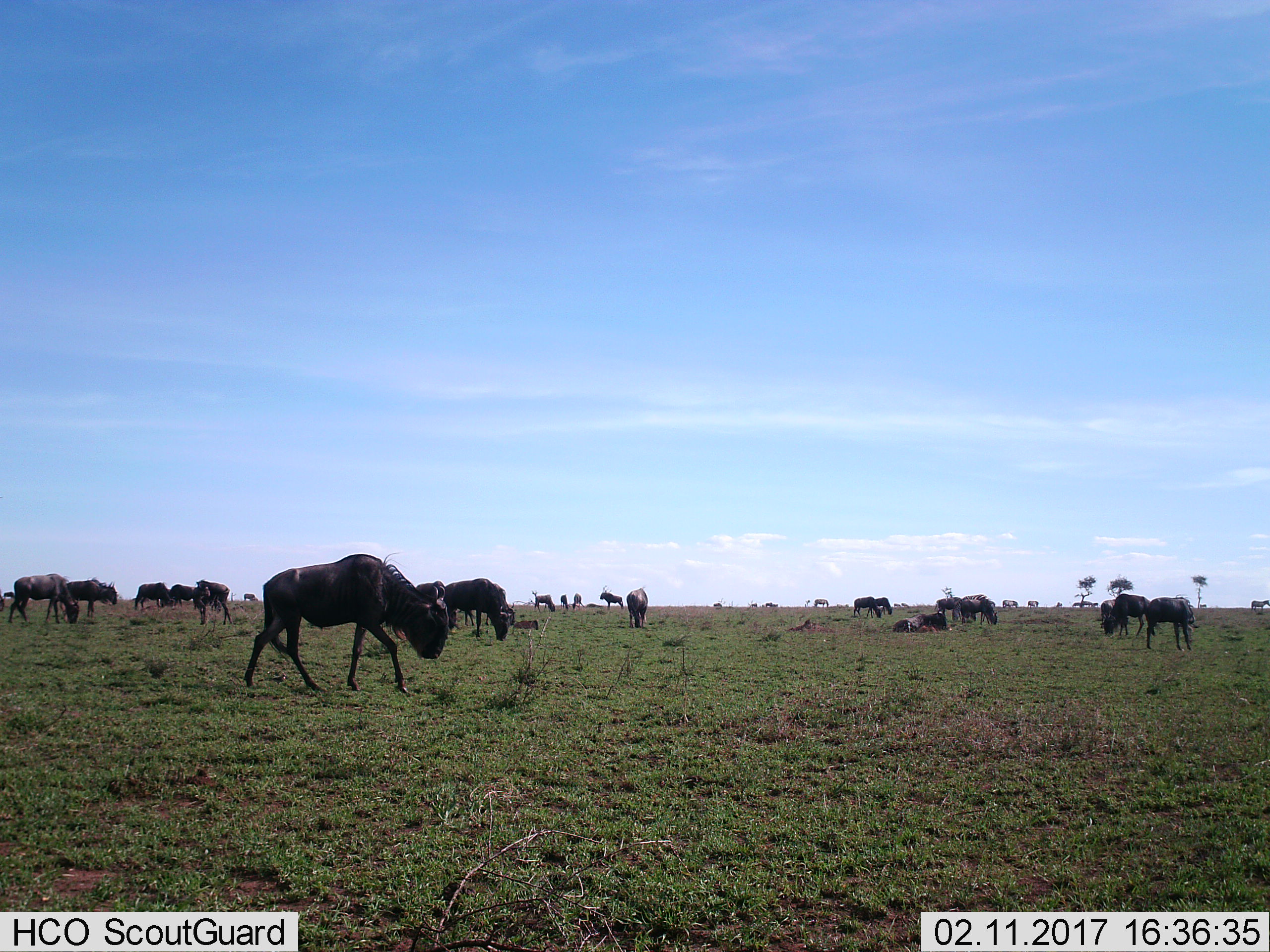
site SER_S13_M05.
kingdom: Animalia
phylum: Chordata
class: Mammalia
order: Artiodactyla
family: Bovidae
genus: Connochaetes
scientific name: Connochaetes taurinus taurinus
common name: blue wildebeest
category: wildebeestblue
Wildebeestblue (blue wildebeest) (Connochaetes taurinus taurinus), count 11-50. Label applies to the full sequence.